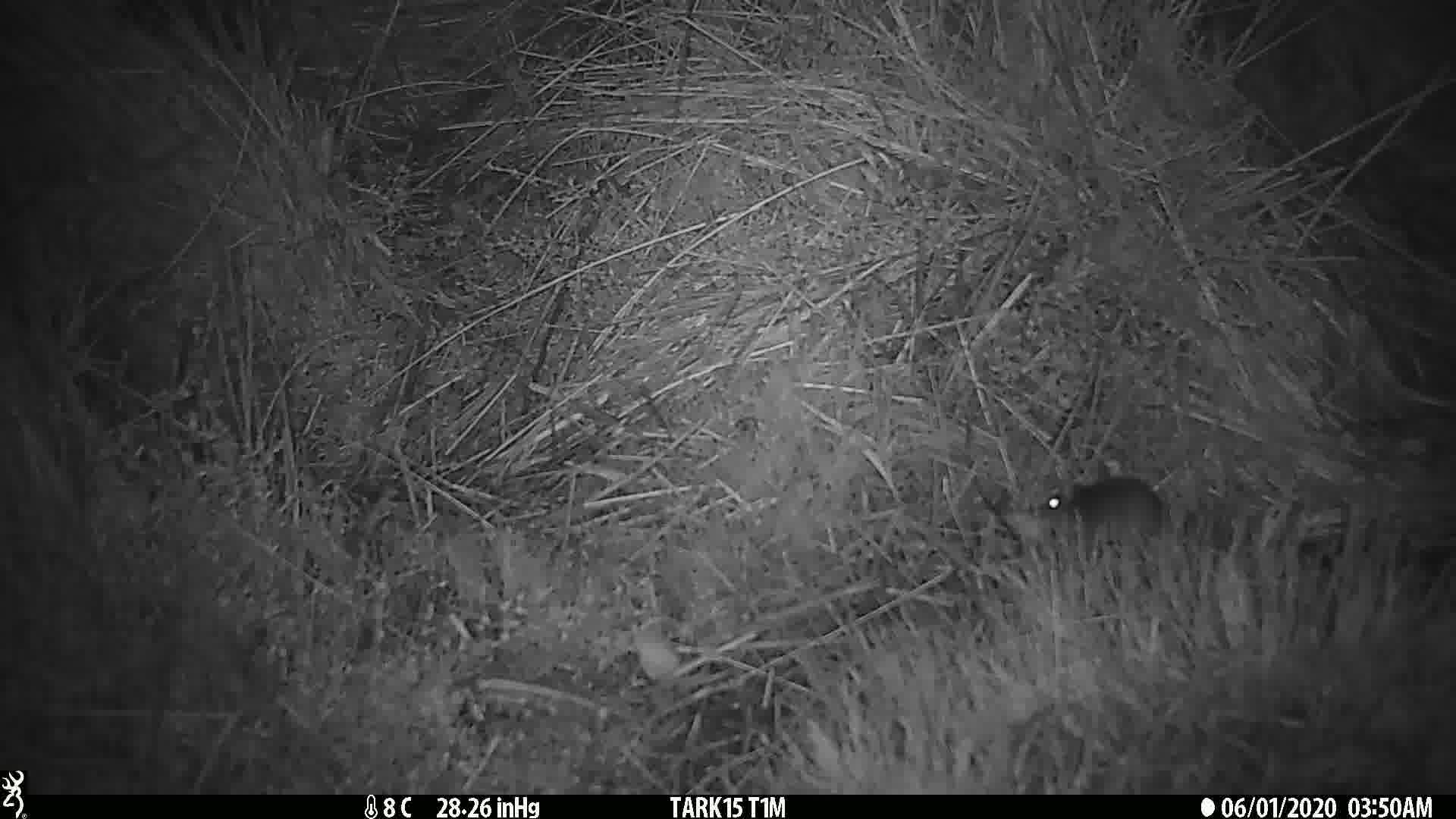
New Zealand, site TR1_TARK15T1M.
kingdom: Animalia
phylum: Chordata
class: Mammalia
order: Rodentia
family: Muridae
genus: Mus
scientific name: Mus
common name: mouse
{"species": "mouse (Mus)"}